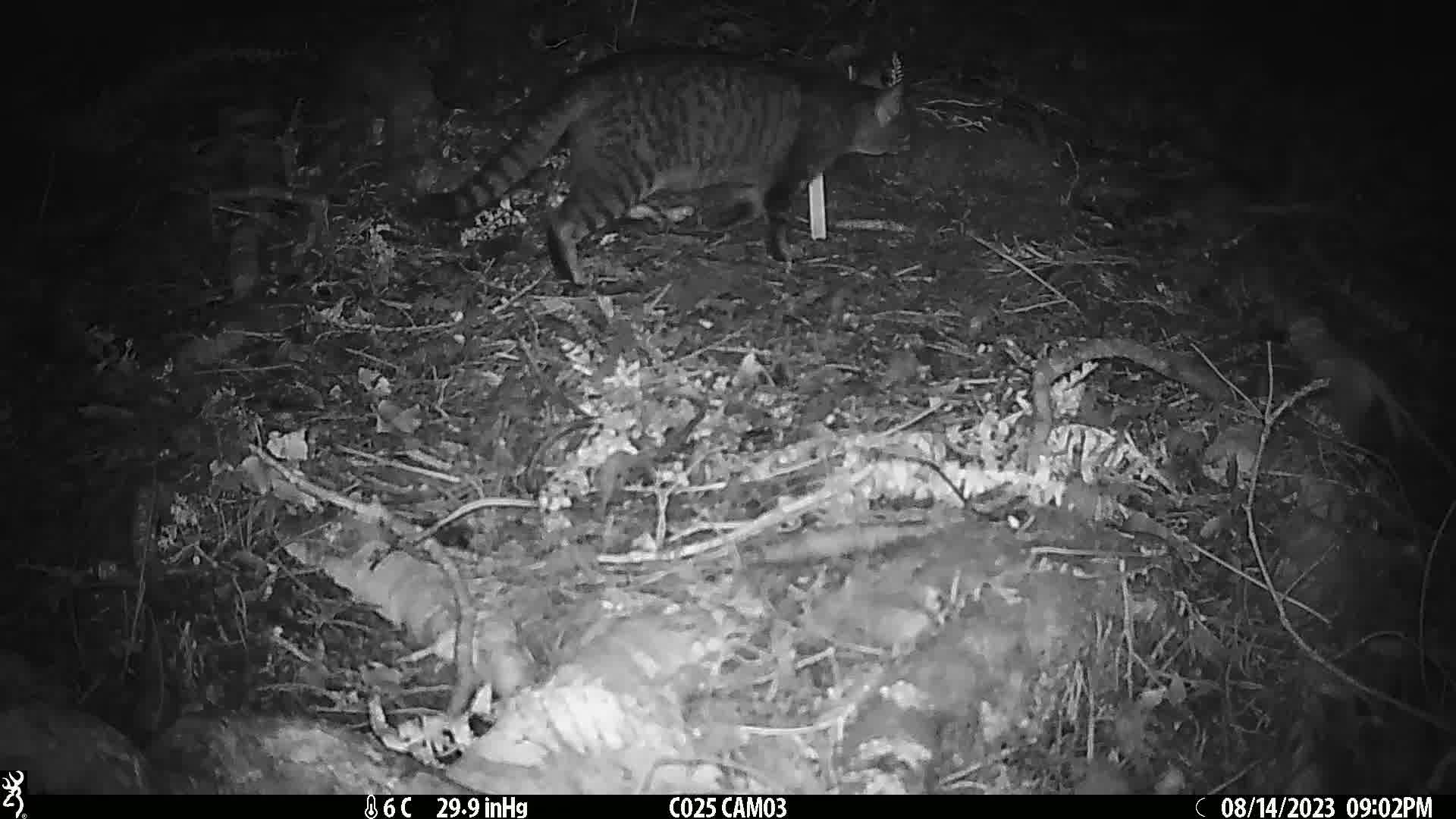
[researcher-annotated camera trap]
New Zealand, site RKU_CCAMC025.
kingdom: Animalia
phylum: Chordata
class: Mammalia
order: Carnivora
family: Felidae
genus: Felis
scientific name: Felis catus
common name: domestic cat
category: cat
Cat (domestic cat) (Felis catus).